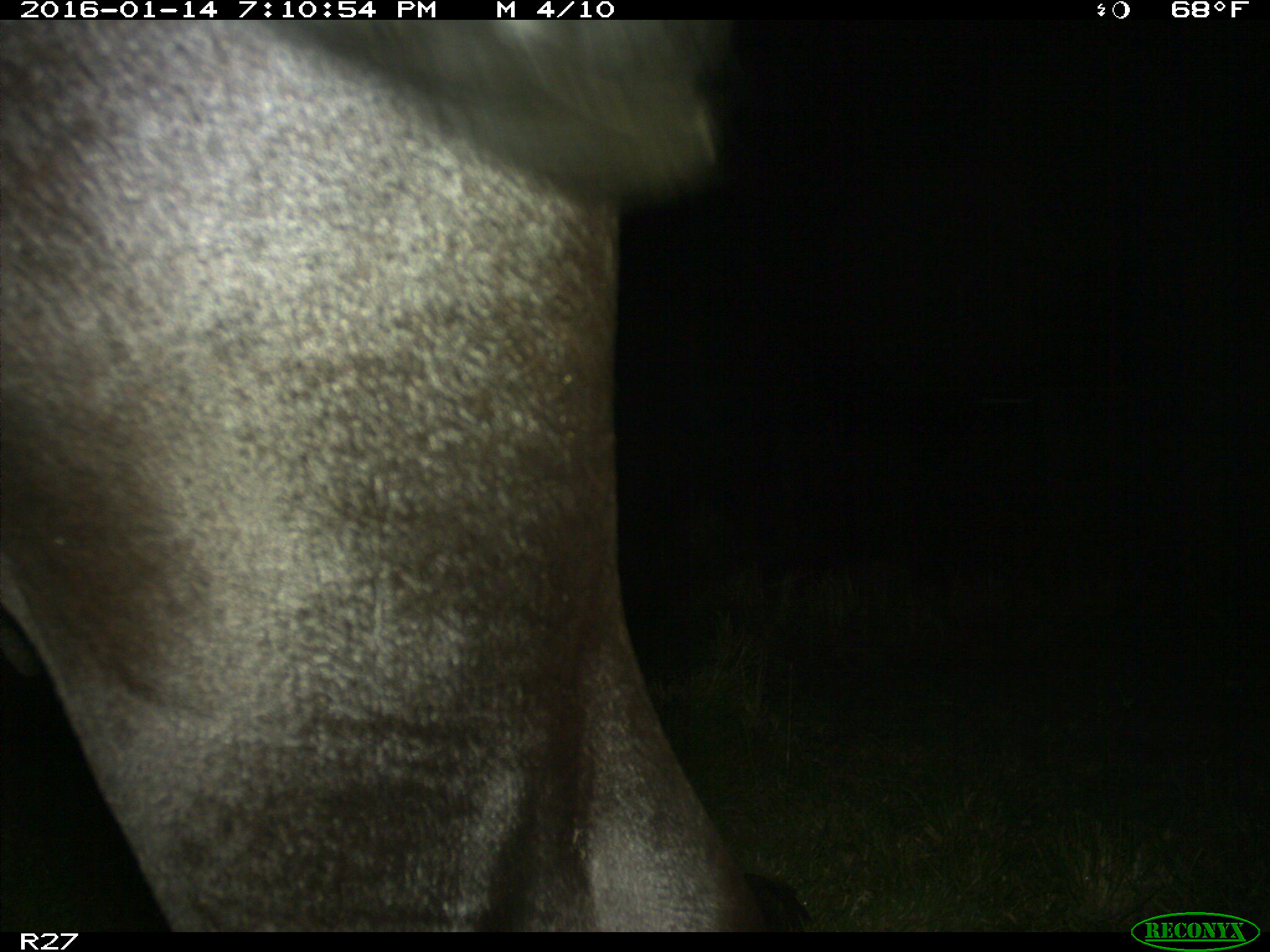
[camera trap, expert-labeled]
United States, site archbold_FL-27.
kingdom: Animalia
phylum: Chordata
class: Mammalia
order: Artiodactyla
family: Bovidae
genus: Bos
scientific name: Bos taurus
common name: domestic cow